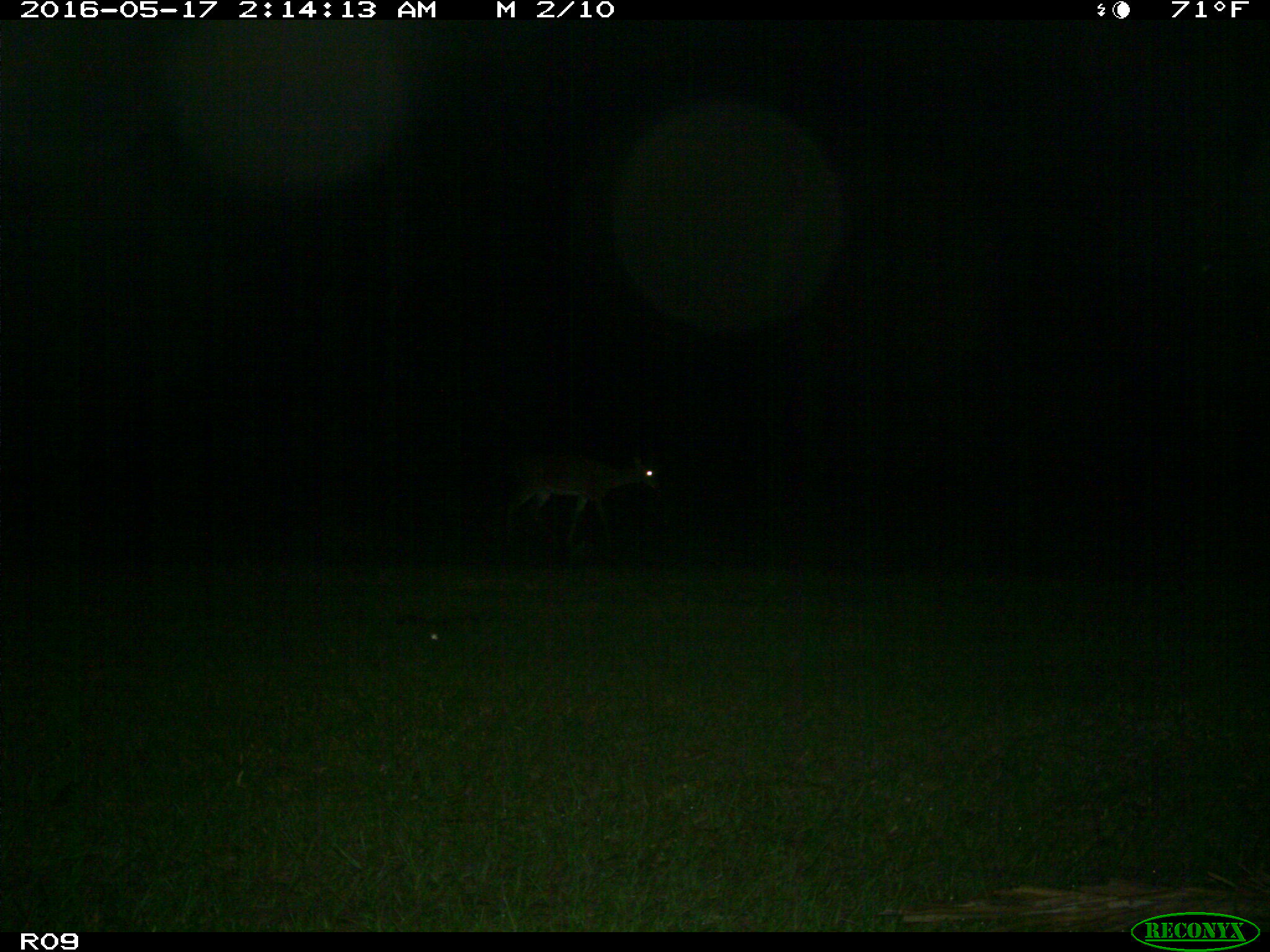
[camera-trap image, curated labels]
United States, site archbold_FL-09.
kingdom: Animalia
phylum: Chordata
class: Mammalia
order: Artiodactyla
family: Cervidae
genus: Odocoileus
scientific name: Odocoileus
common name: deer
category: unidentified deer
Unidentified deer (deer) (Odocoileus).